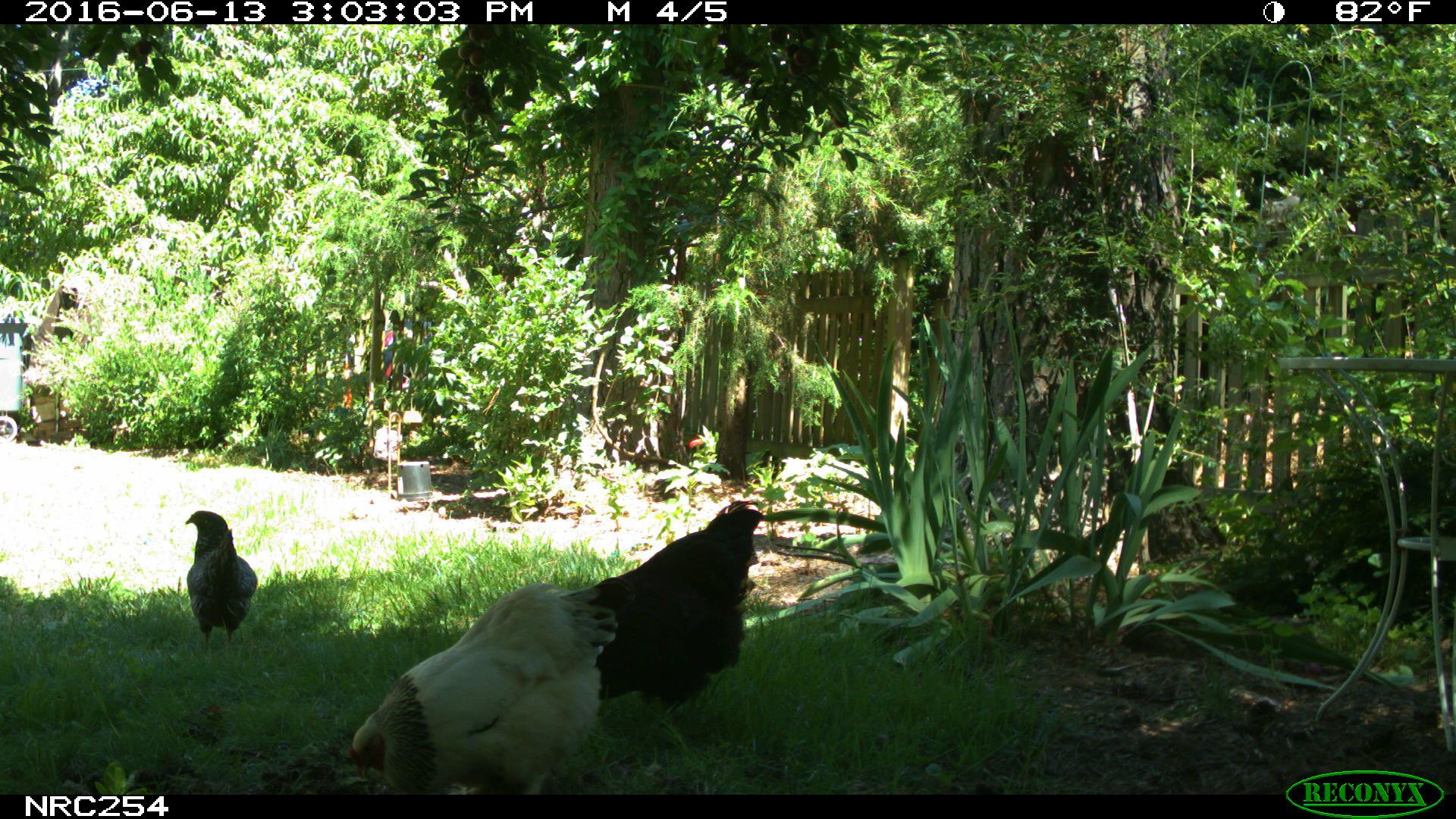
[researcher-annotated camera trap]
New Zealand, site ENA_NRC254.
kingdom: Animalia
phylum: Chordata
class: Aves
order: Galliformes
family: Phasianidae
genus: Gallus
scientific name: Gallus gallus domesticus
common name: chicken